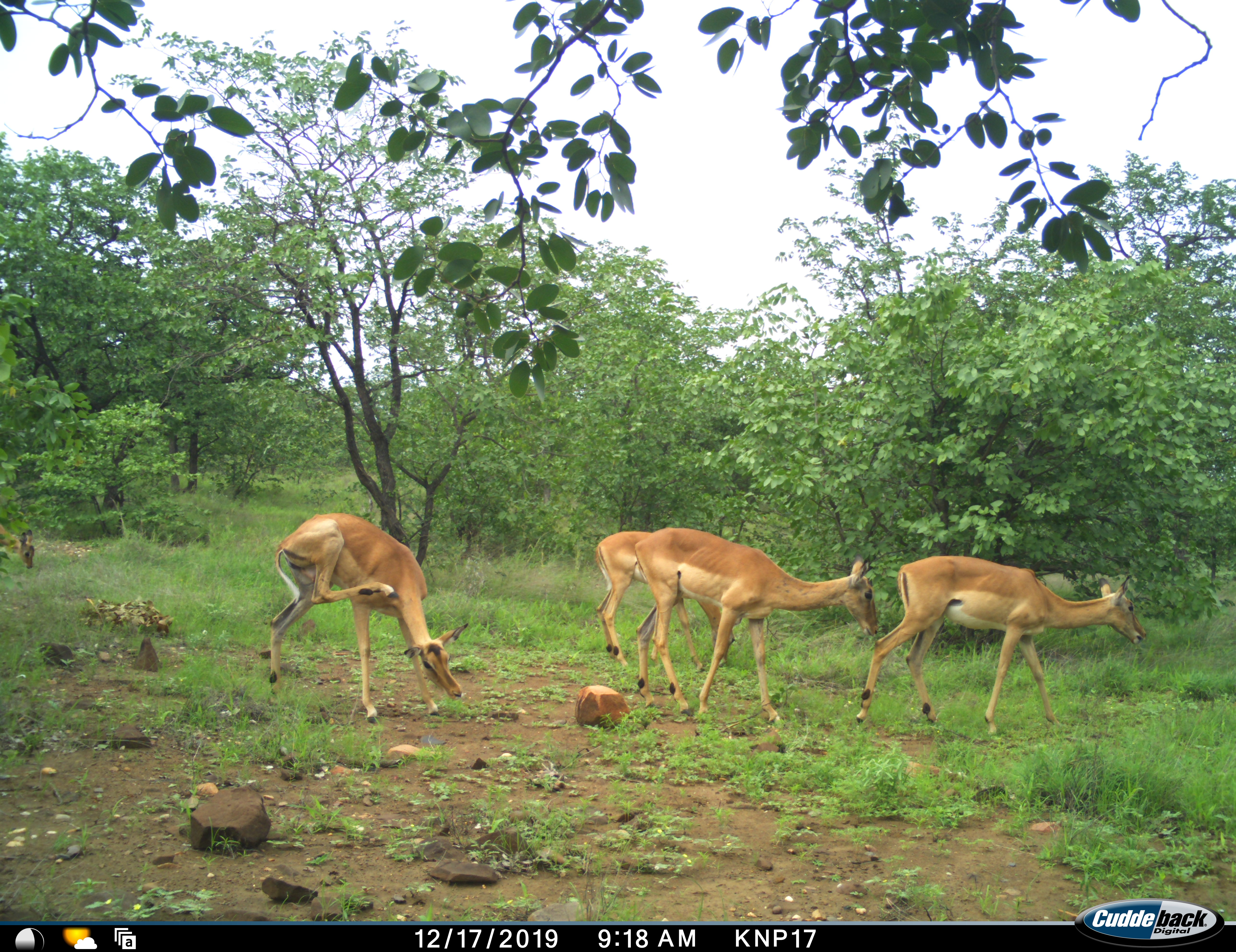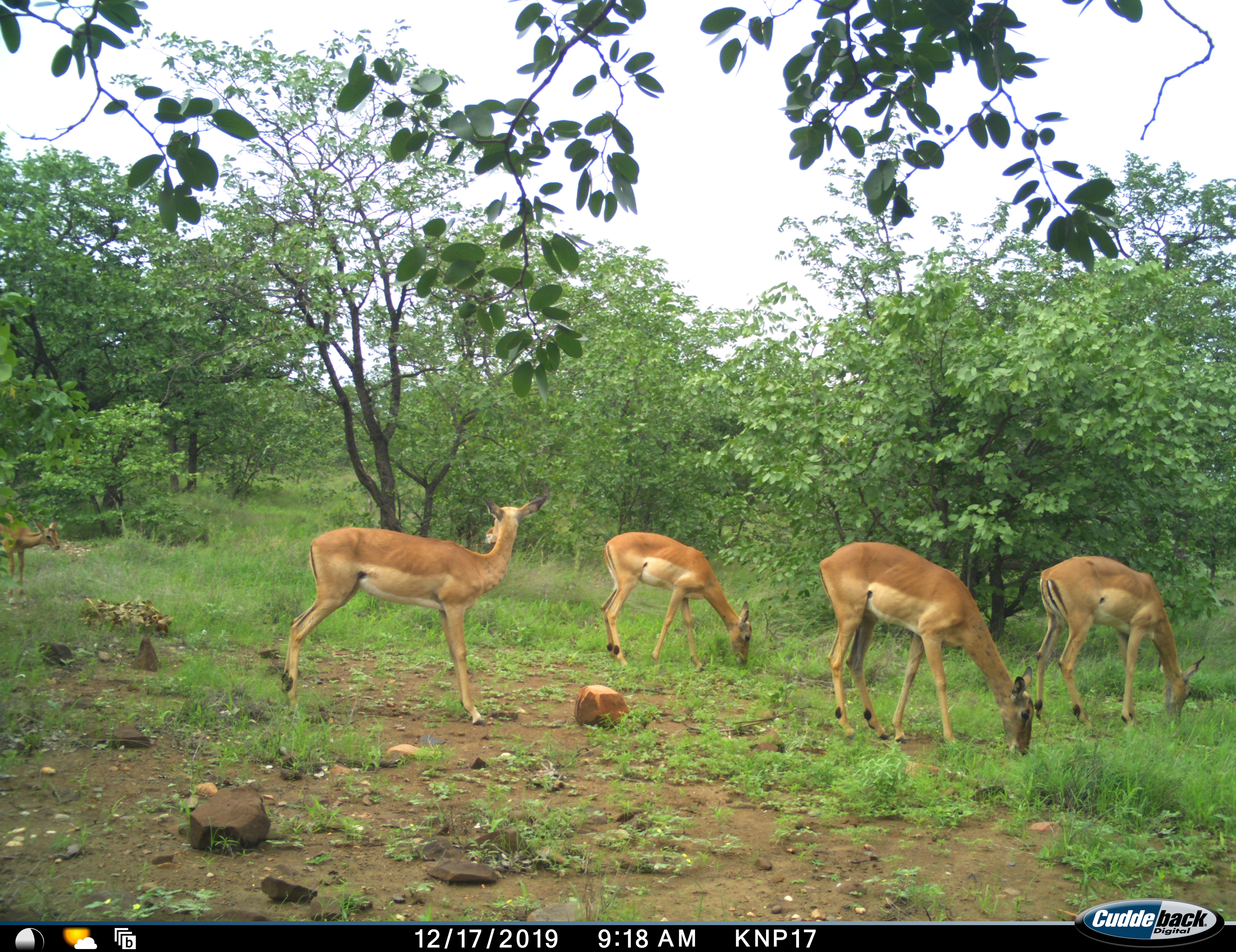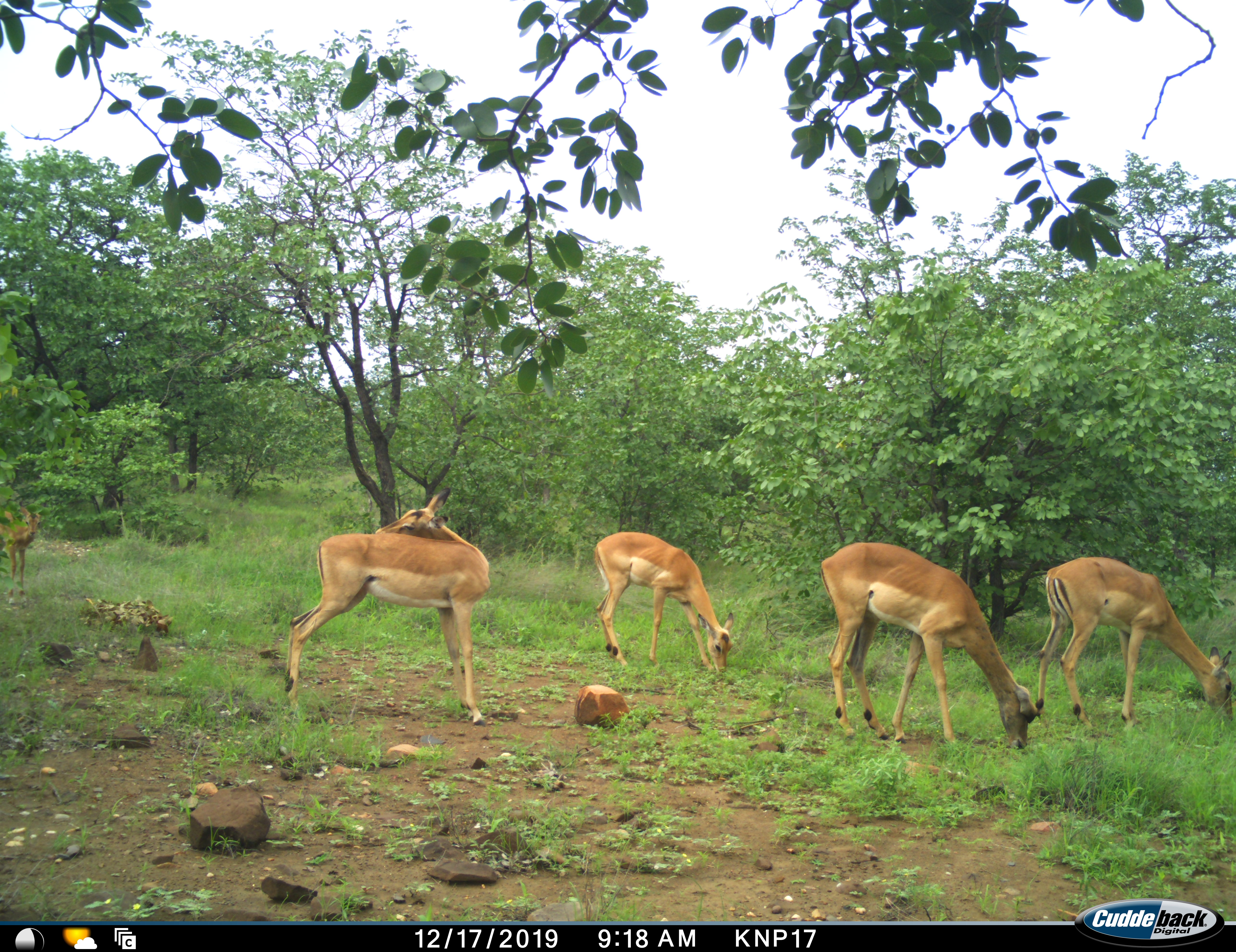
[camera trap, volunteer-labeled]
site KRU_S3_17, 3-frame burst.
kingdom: Animalia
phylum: Chordata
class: Mammalia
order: Artiodactyla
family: Bovidae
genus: Aepyceros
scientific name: Aepyceros melampus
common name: impala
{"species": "impala (Aepyceros melampus)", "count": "5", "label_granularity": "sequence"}